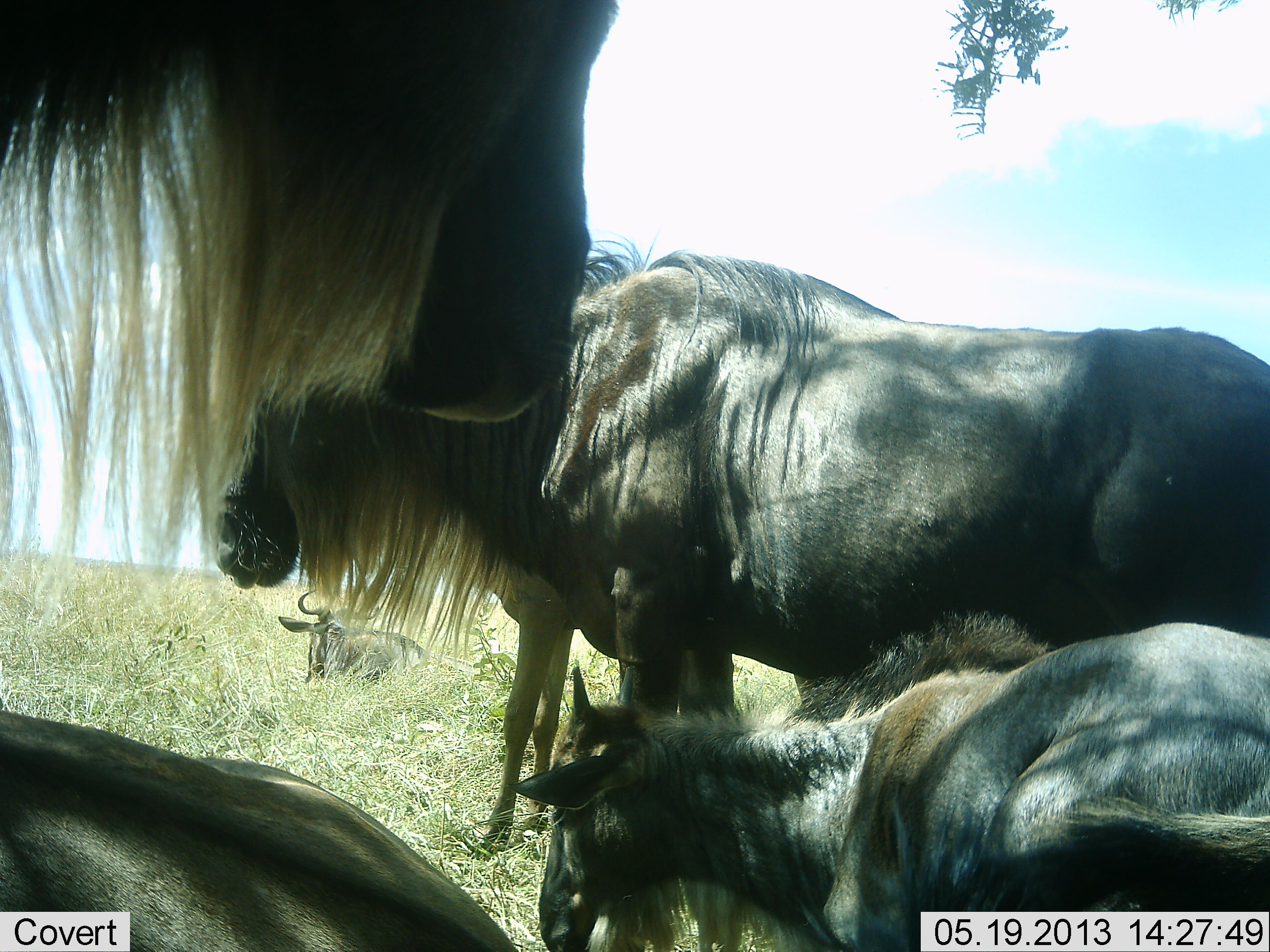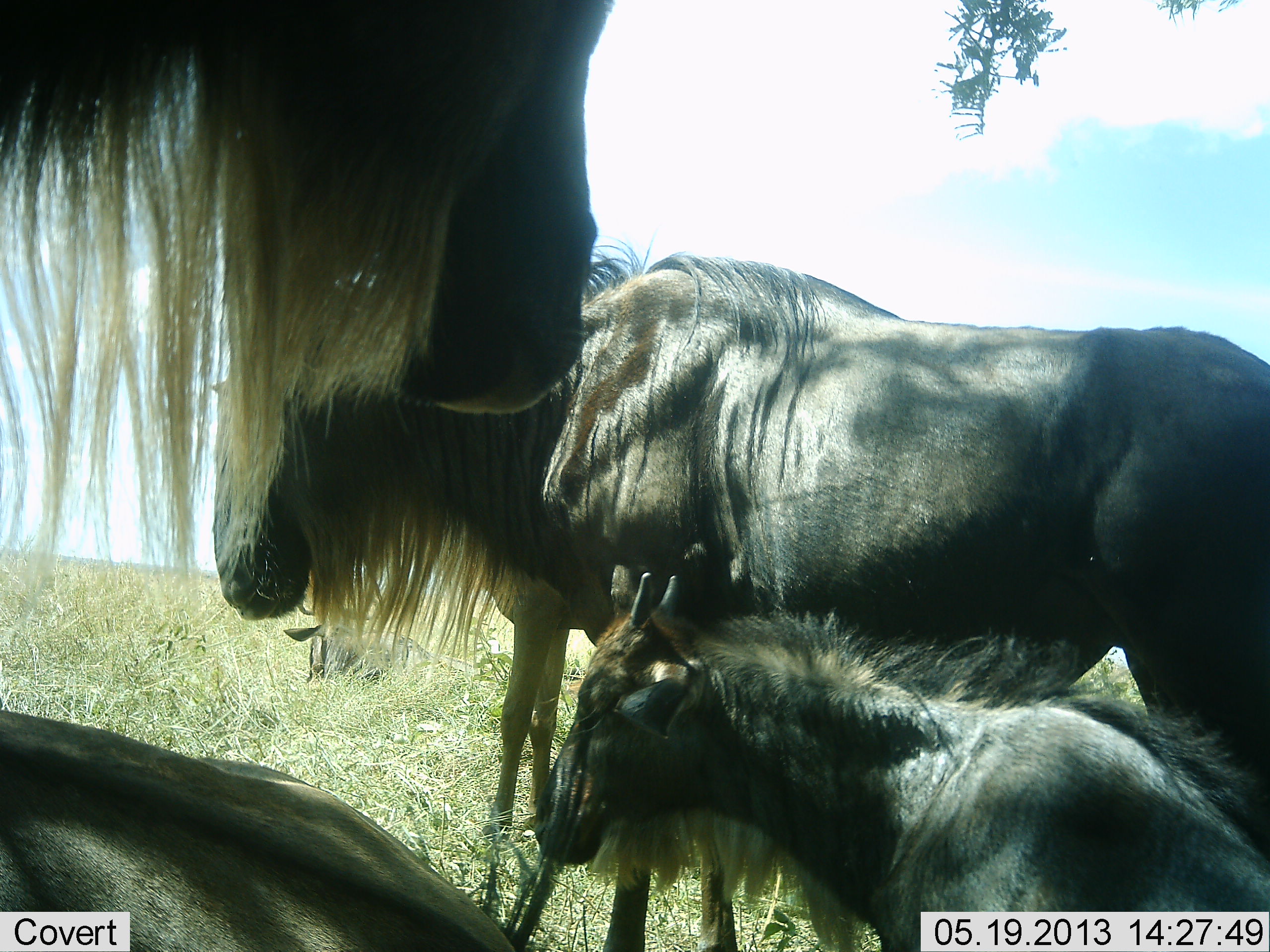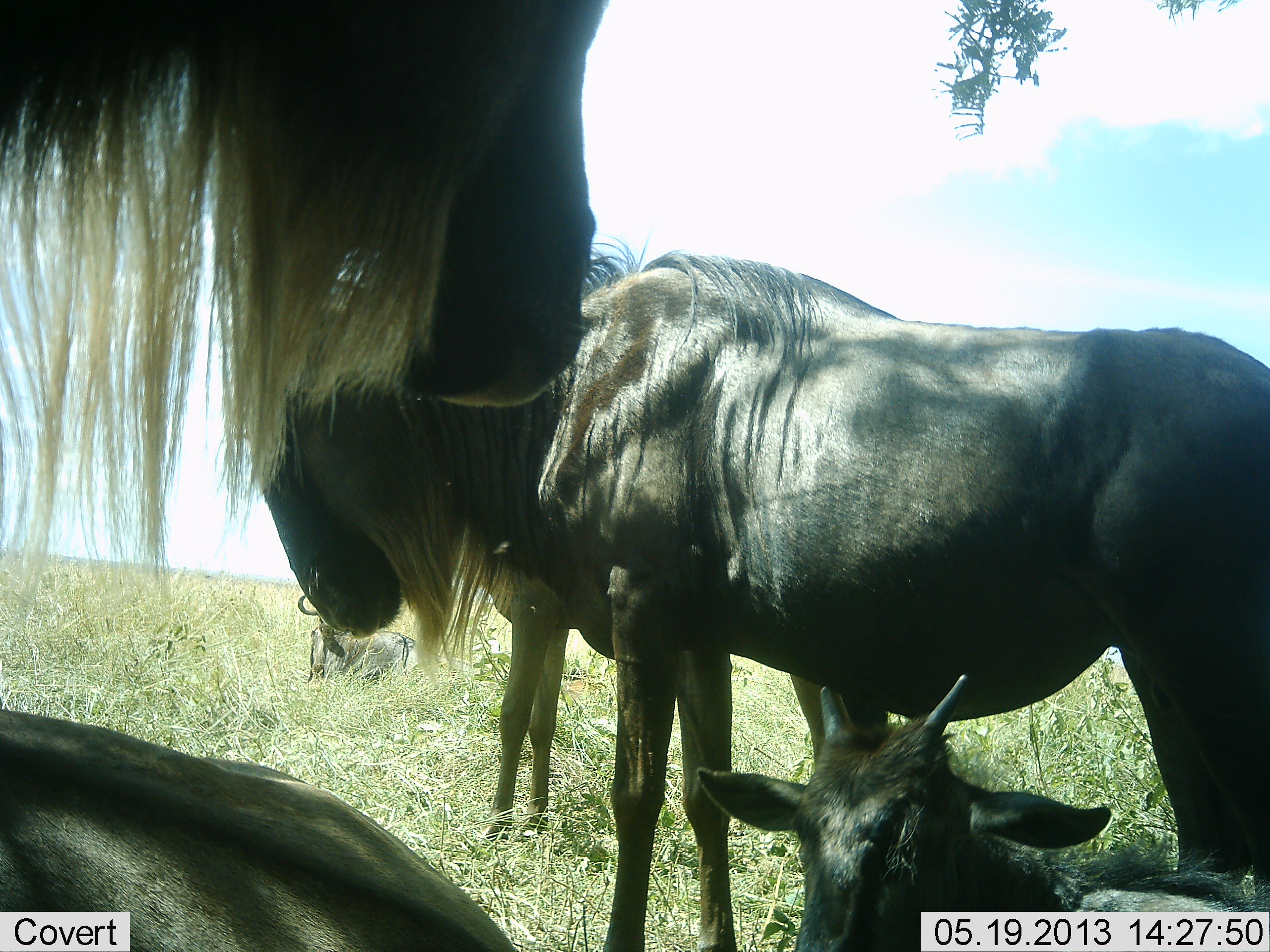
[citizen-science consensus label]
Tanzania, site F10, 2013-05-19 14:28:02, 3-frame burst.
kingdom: Animalia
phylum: Chordata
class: Mammalia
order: Artiodactyla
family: Bovidae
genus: Connochaetes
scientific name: Connochaetes taurinus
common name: blue wildebeest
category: wildebeest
Wildebeest (blue wildebeest) (Connochaetes taurinus), count 5. Behavior (volunteer vote fractions): standing 74%, resting 70%, moving 7%, interacting 7%. Young present (vote fraction): 63%. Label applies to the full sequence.